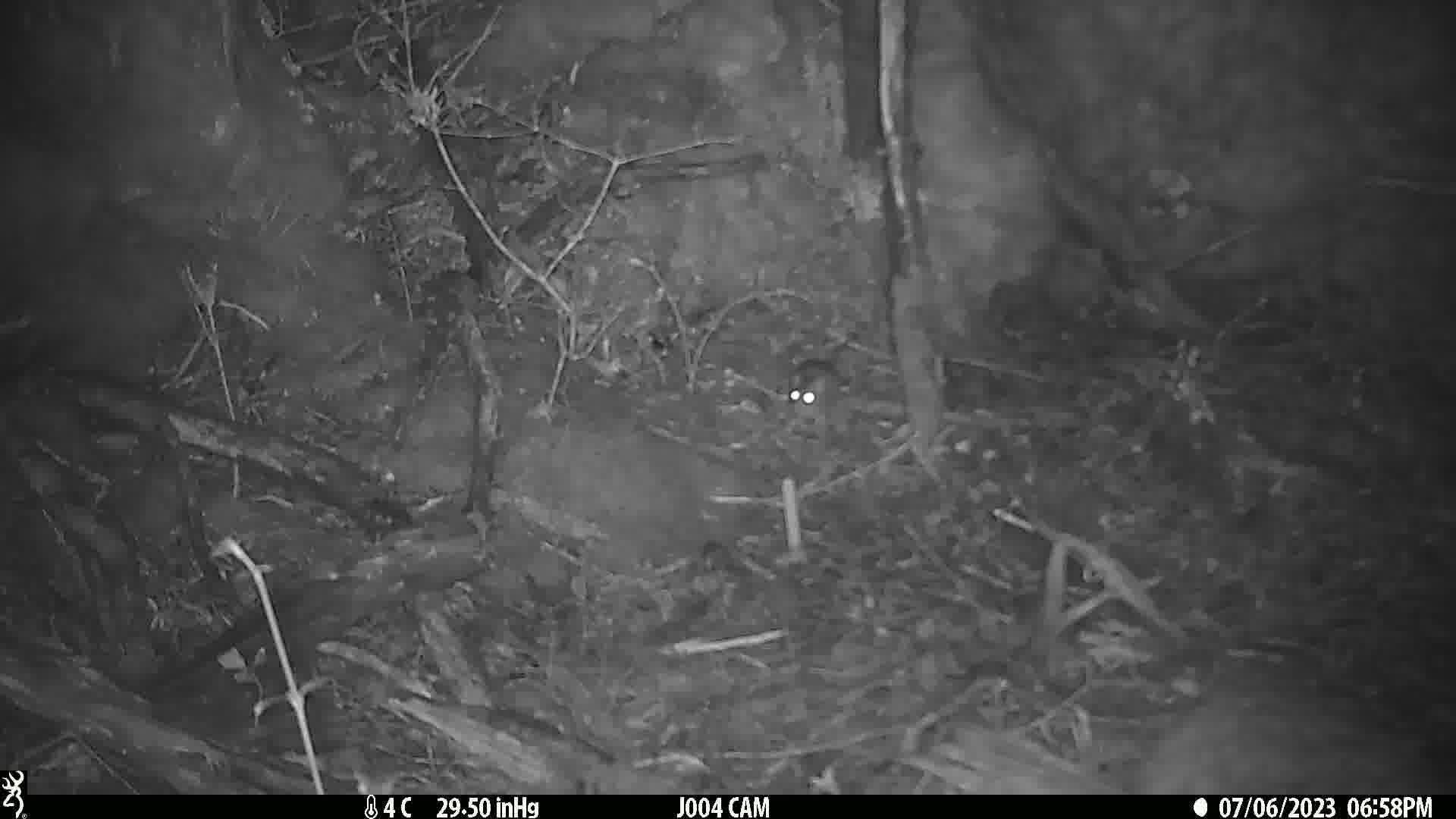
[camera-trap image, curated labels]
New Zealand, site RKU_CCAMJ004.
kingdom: Animalia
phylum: Chordata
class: Mammalia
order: Rodentia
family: Muridae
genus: Rattus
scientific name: Rattus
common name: rat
Rat (Rattus).